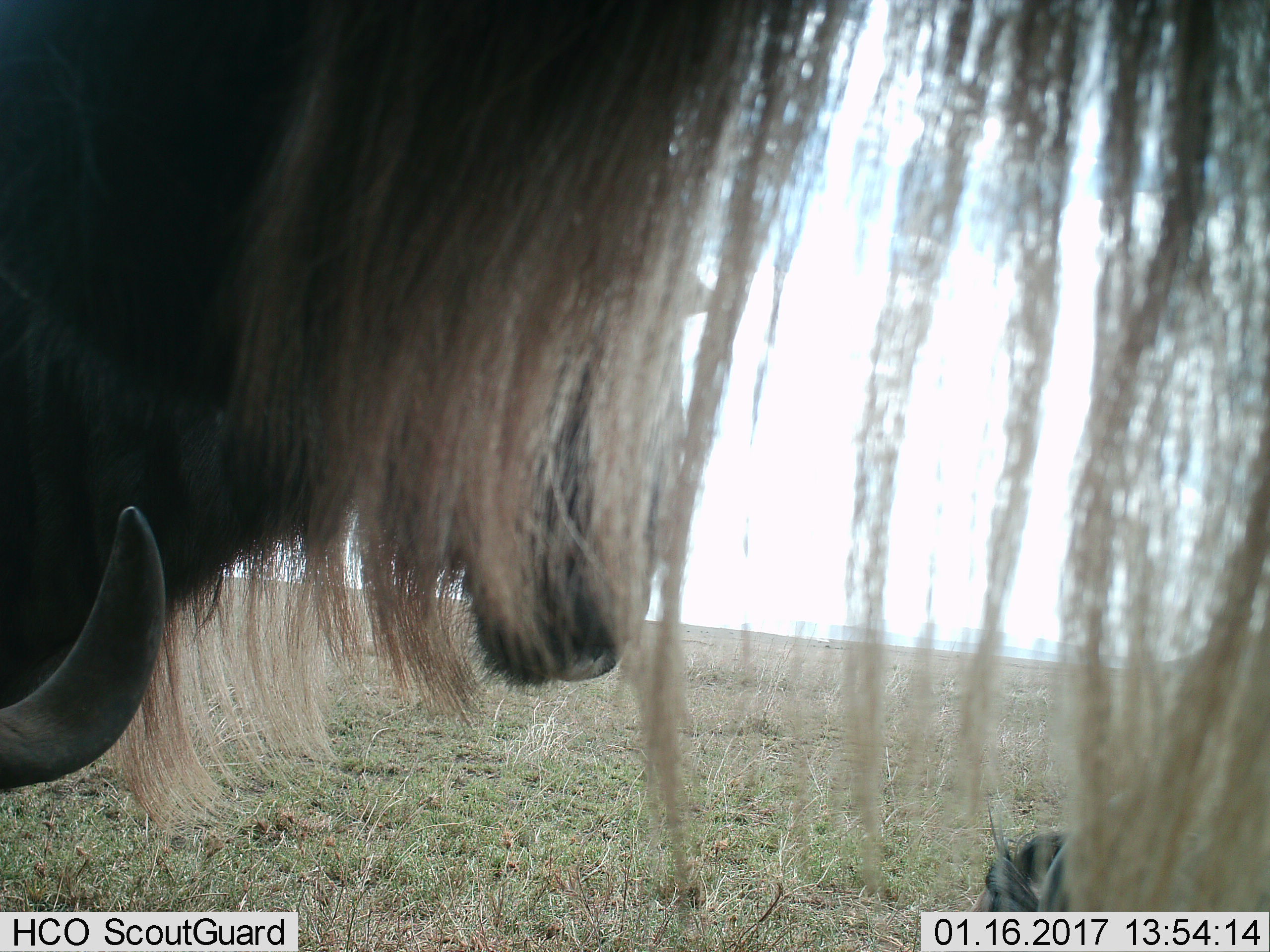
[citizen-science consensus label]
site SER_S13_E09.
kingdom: Animalia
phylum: Chordata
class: Mammalia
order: Artiodactyla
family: Bovidae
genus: Connochaetes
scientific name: Connochaetes taurinus taurinus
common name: blue wildebeest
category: wildebeestblue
Wildebeestblue (blue wildebeest) (Connochaetes taurinus taurinus), count 3. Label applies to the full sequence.